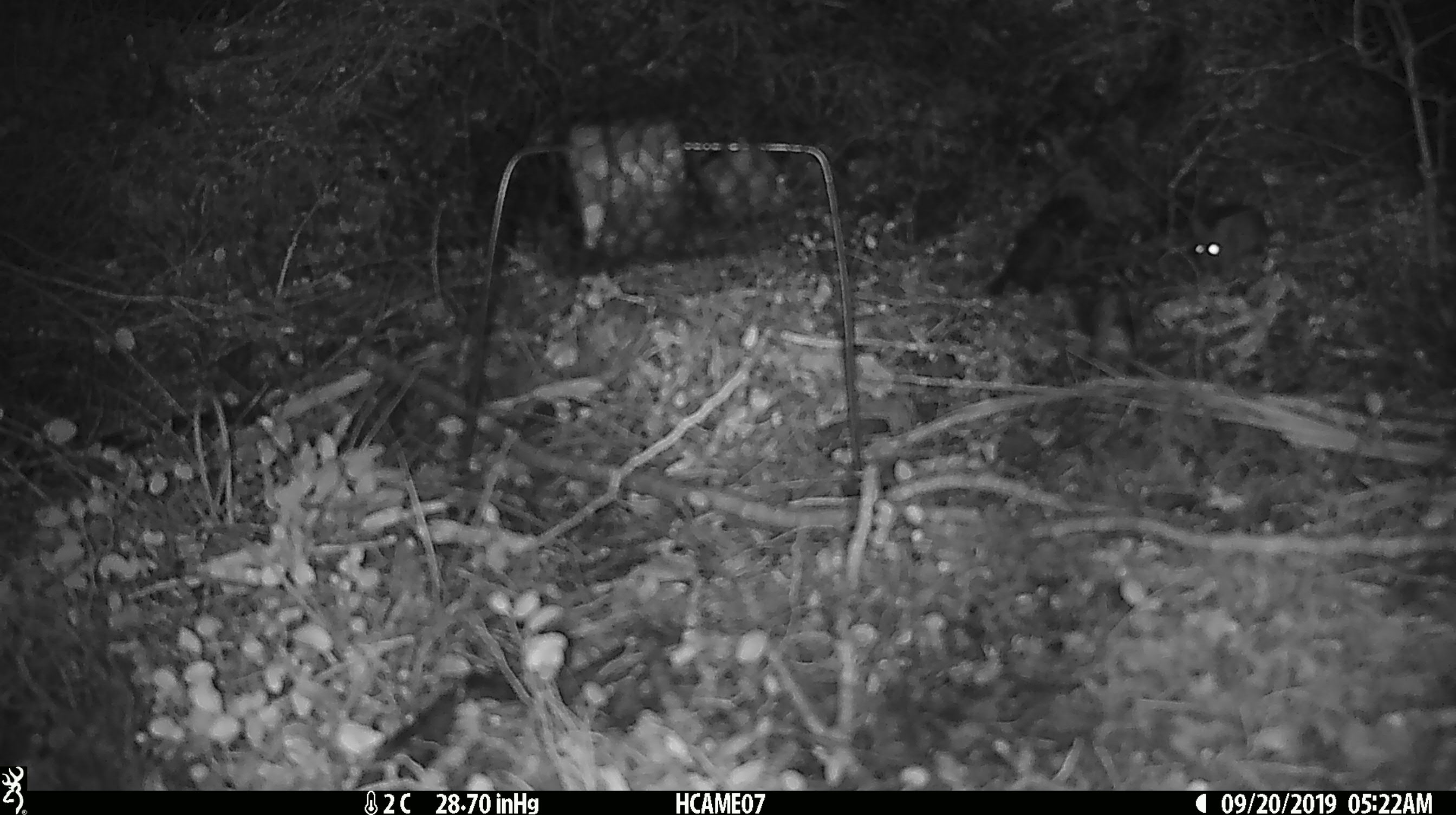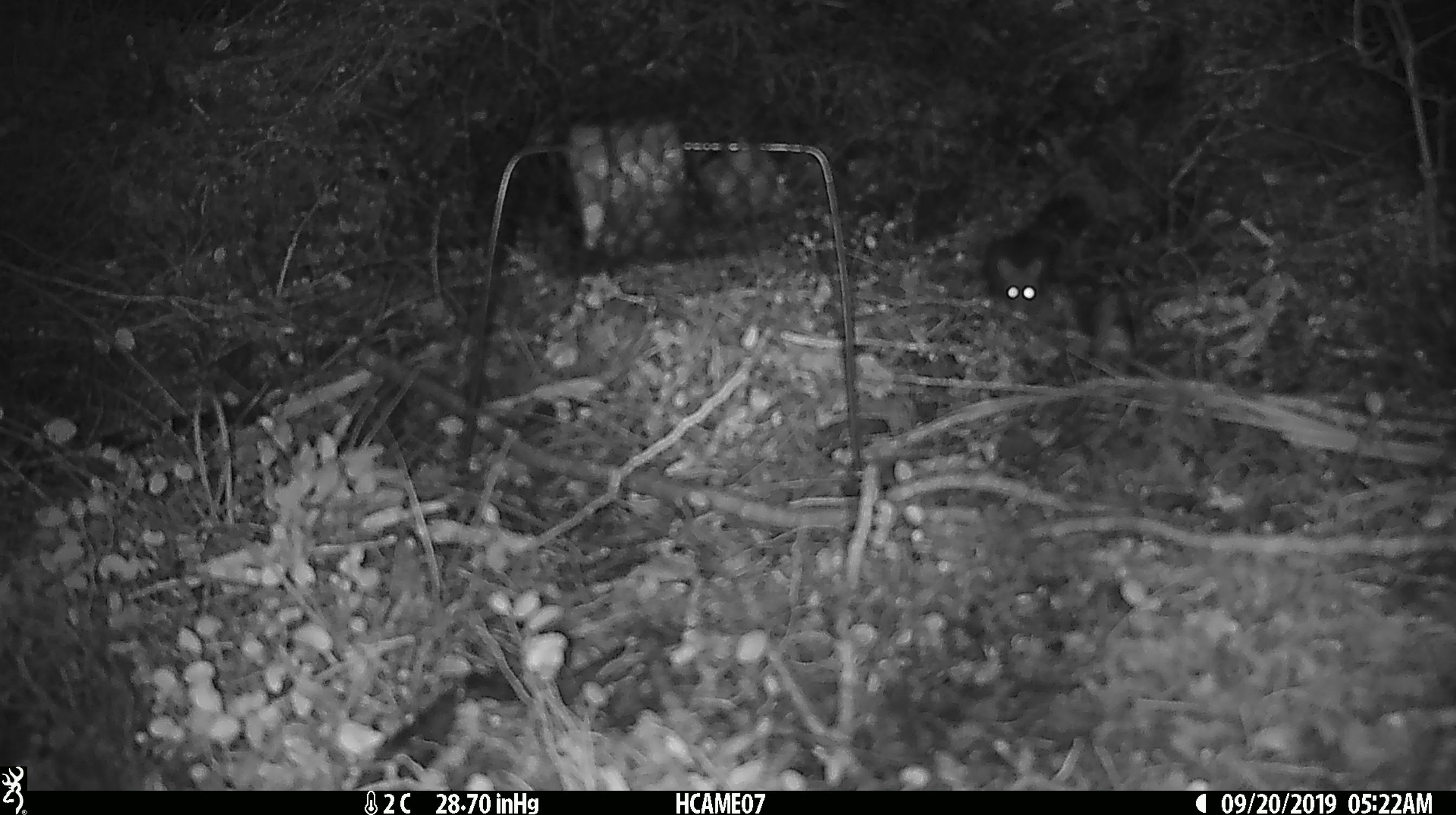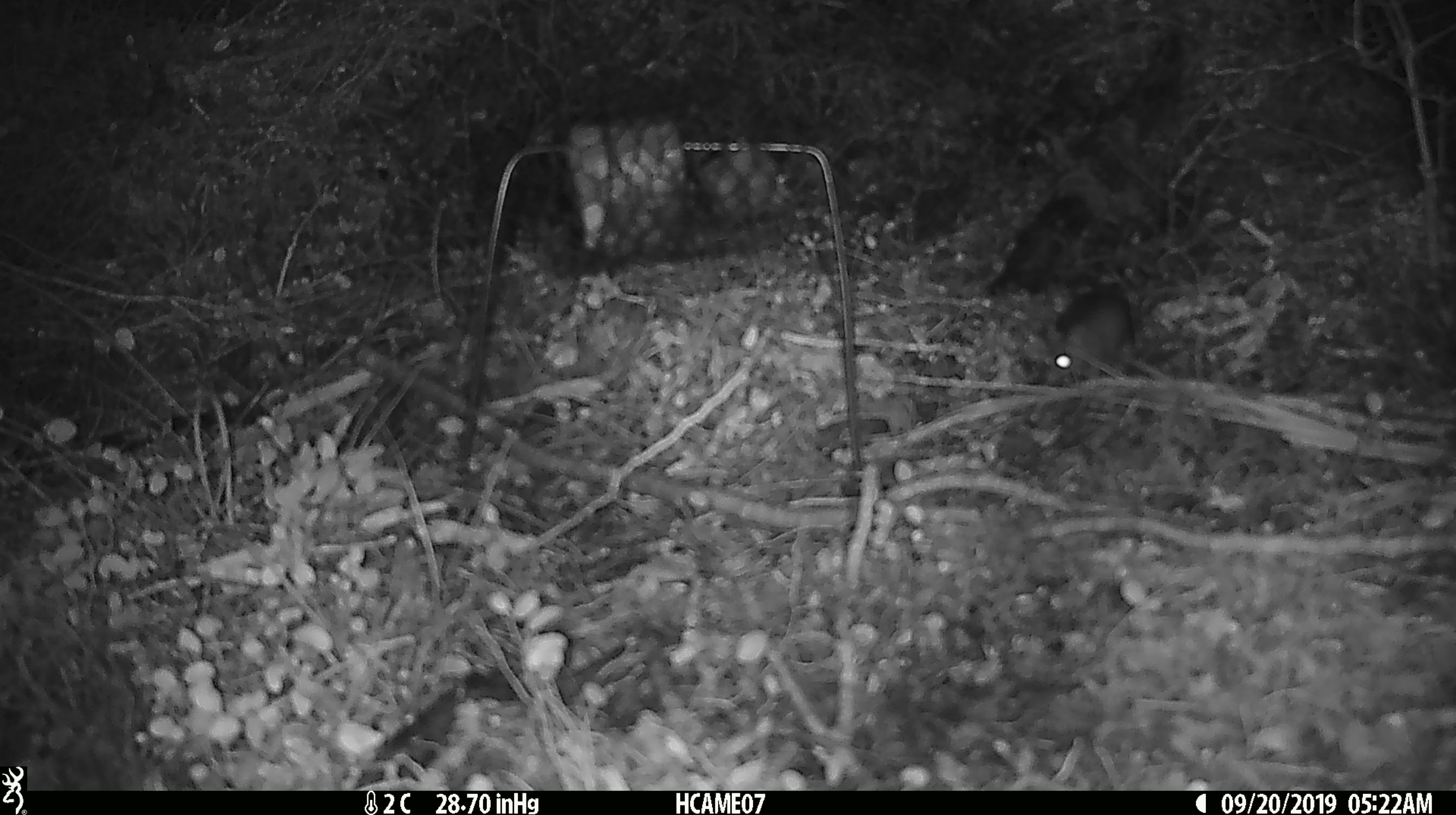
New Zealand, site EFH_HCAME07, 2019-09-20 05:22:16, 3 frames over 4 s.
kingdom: Animalia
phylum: Chordata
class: Mammalia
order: Rodentia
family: Muridae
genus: Mus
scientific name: Mus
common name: mouse